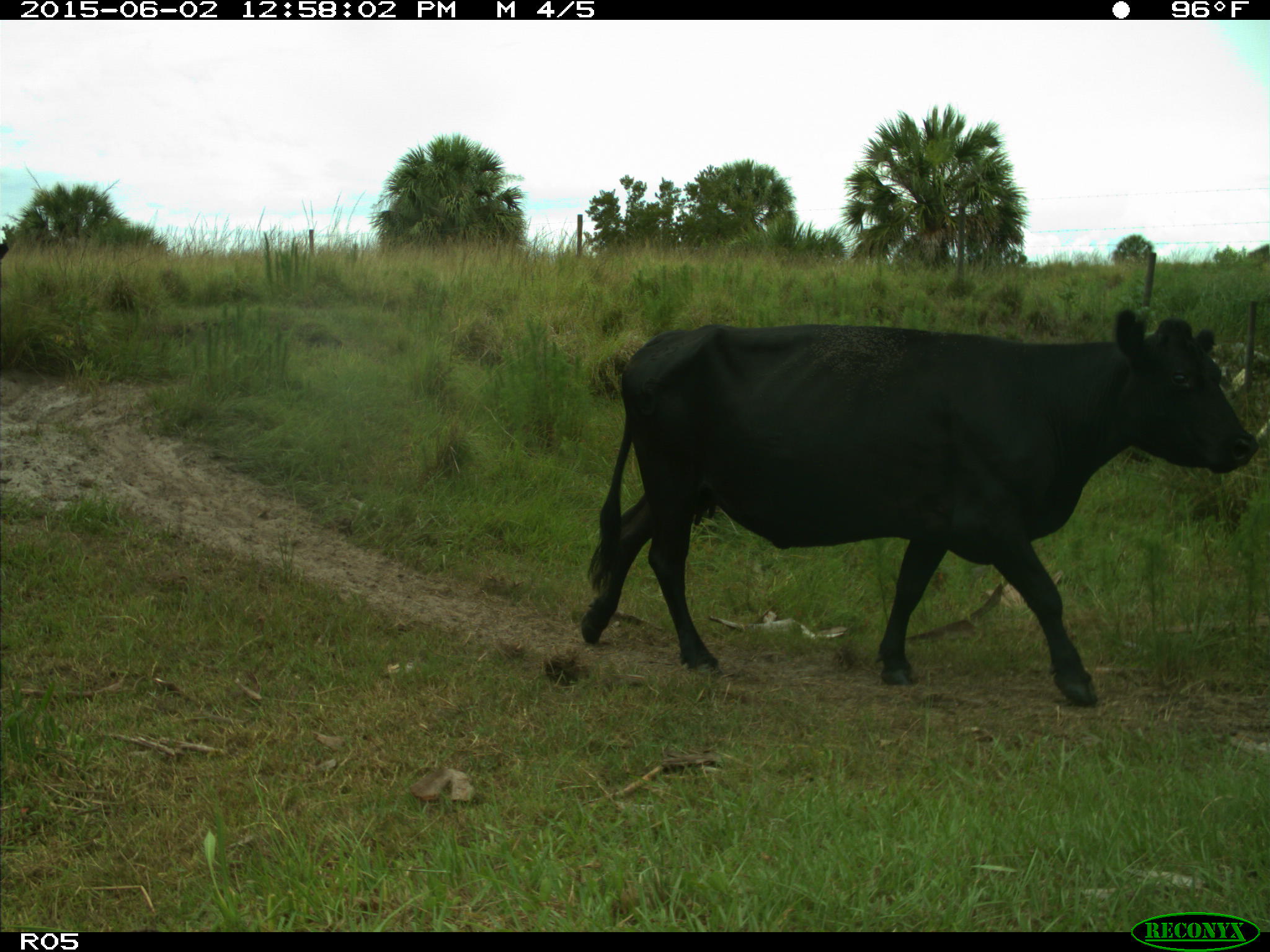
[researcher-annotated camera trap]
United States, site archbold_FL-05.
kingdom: Animalia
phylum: Chordata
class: Mammalia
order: Artiodactyla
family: Bovidae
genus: Bos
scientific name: Bos taurus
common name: domestic cow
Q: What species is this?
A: Bos taurus (domestic cow).